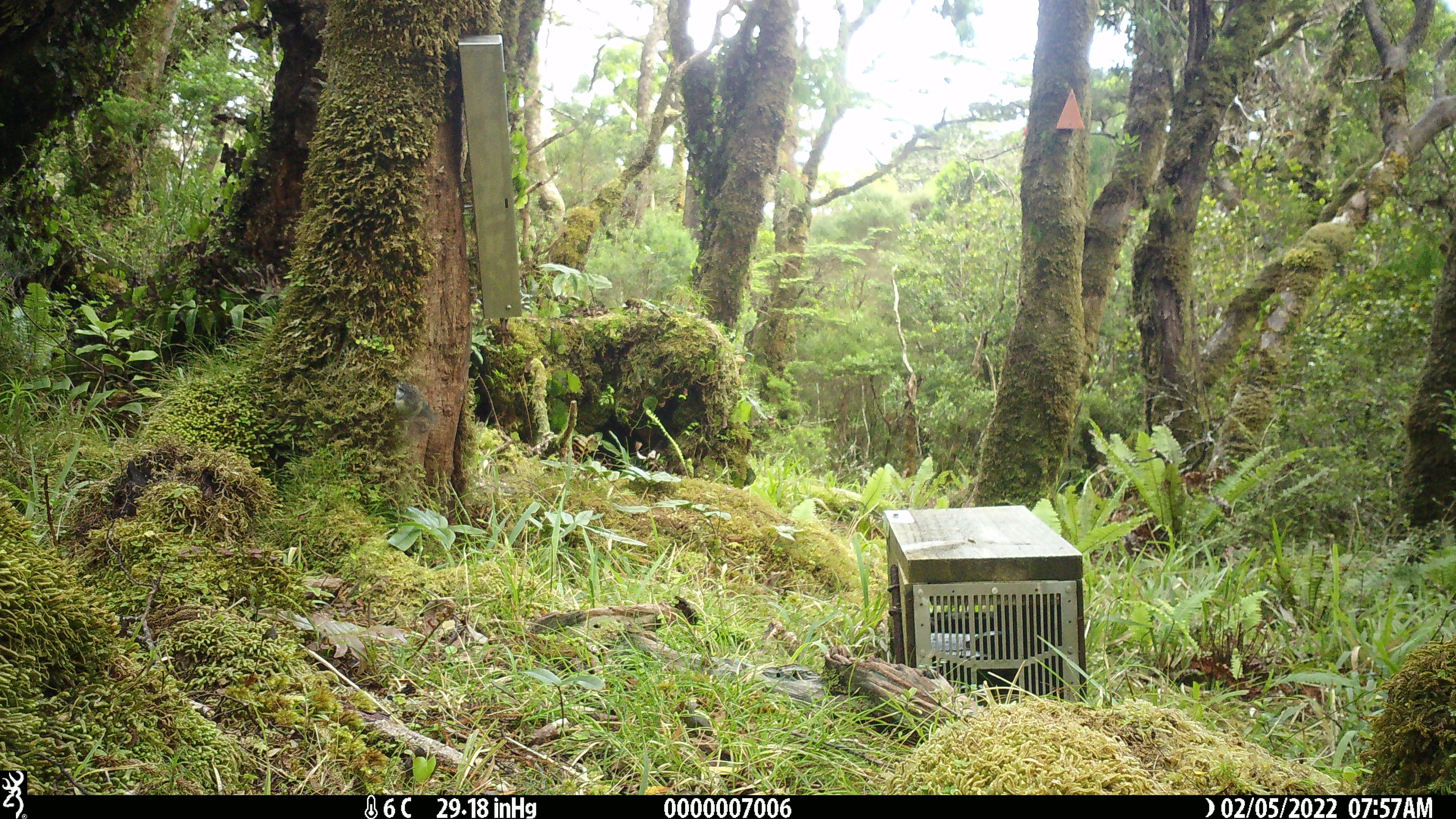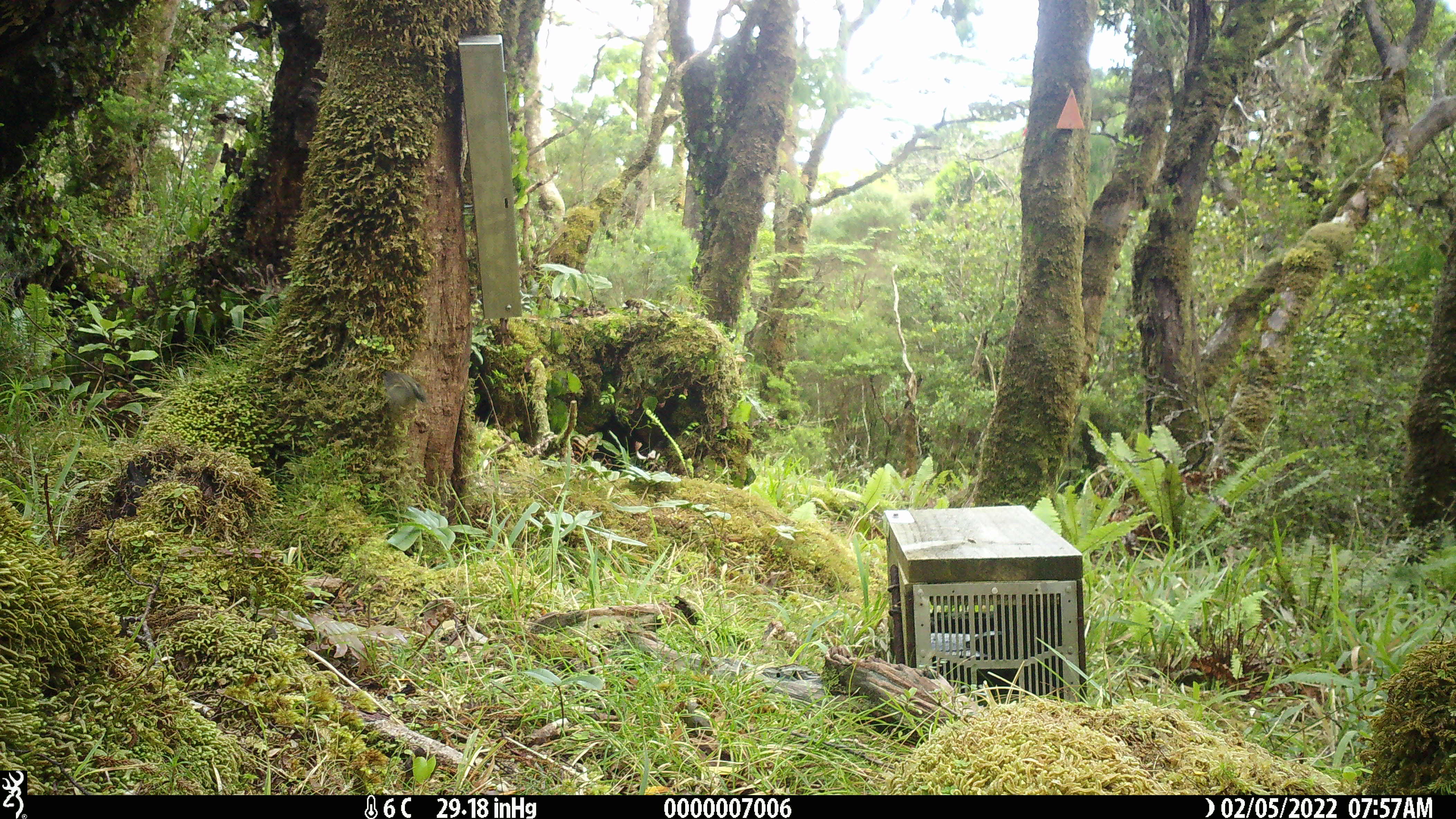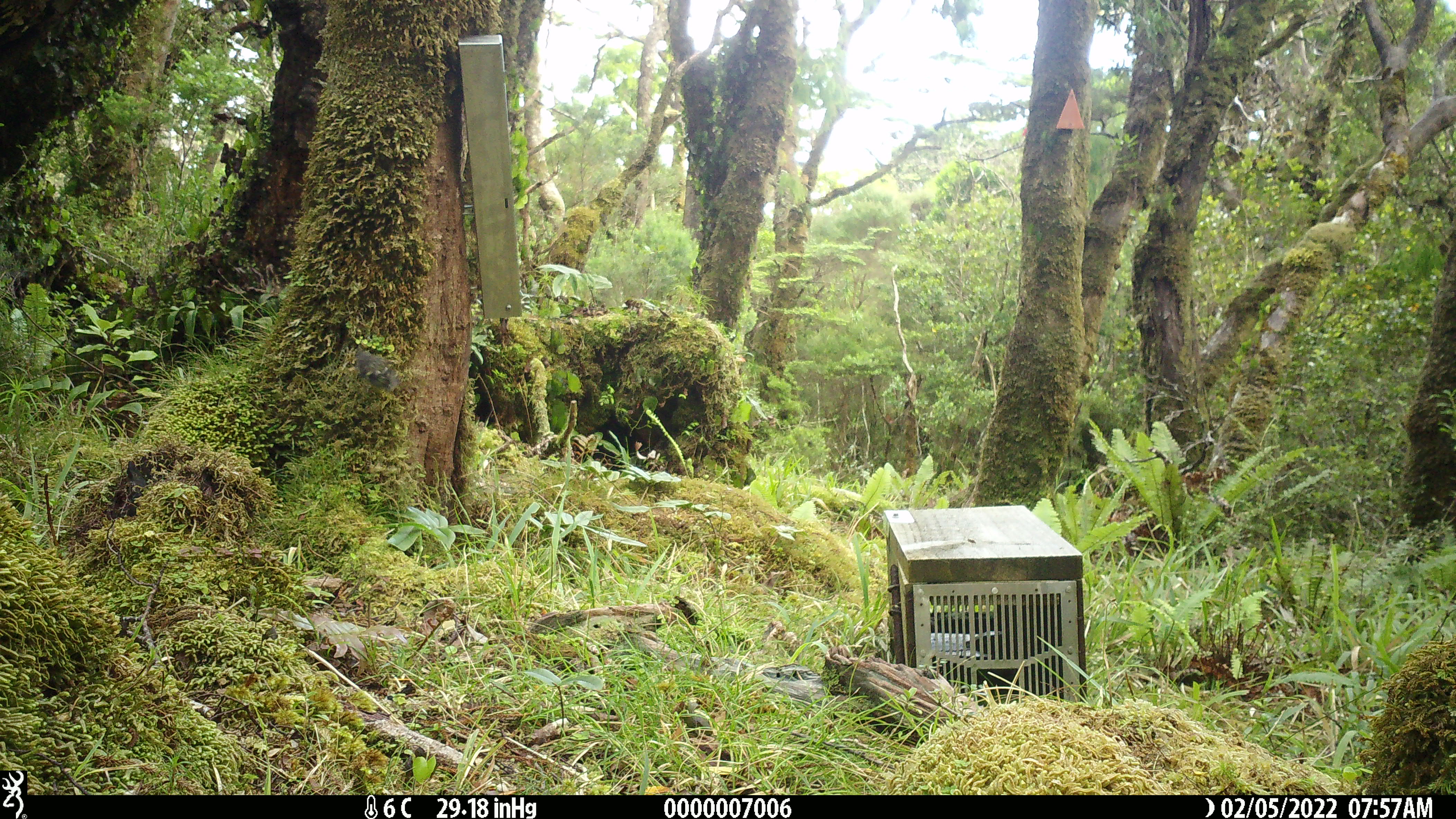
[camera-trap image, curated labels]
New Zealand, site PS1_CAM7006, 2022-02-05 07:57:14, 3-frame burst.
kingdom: Animalia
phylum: Chordata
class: Aves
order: Passeriformes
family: Acanthisittidae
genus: Acanthisitta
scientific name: Acanthisitta chloris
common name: rifleman